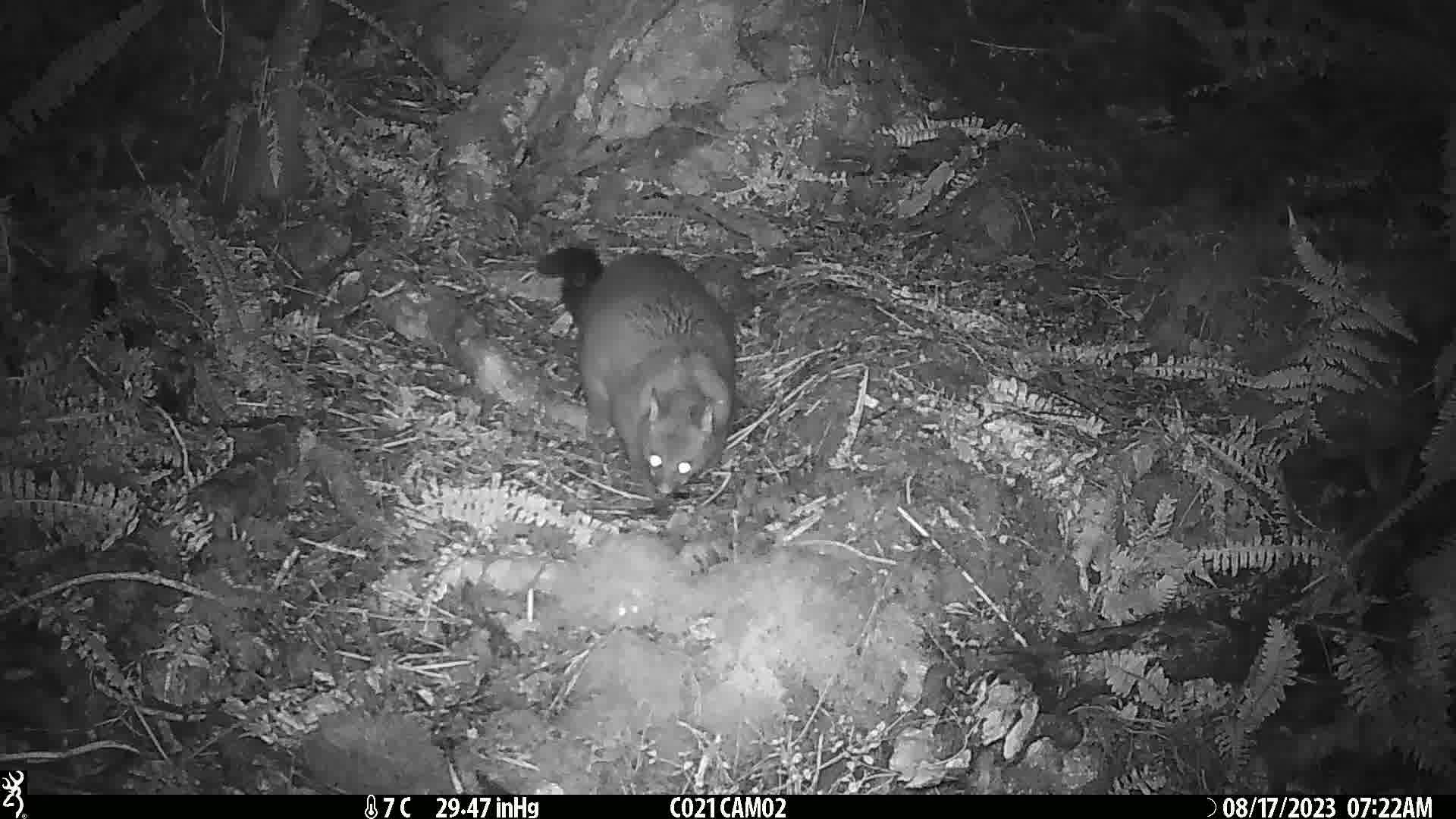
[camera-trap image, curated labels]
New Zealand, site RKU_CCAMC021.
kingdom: Animalia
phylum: Chordata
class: Mammalia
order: Diprotodontia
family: Phalangeridae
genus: Trichosurus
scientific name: Trichosurus vulpecula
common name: common brushtail possum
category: possum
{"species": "possum (common brushtail possum) (Trichosurus vulpecula)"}